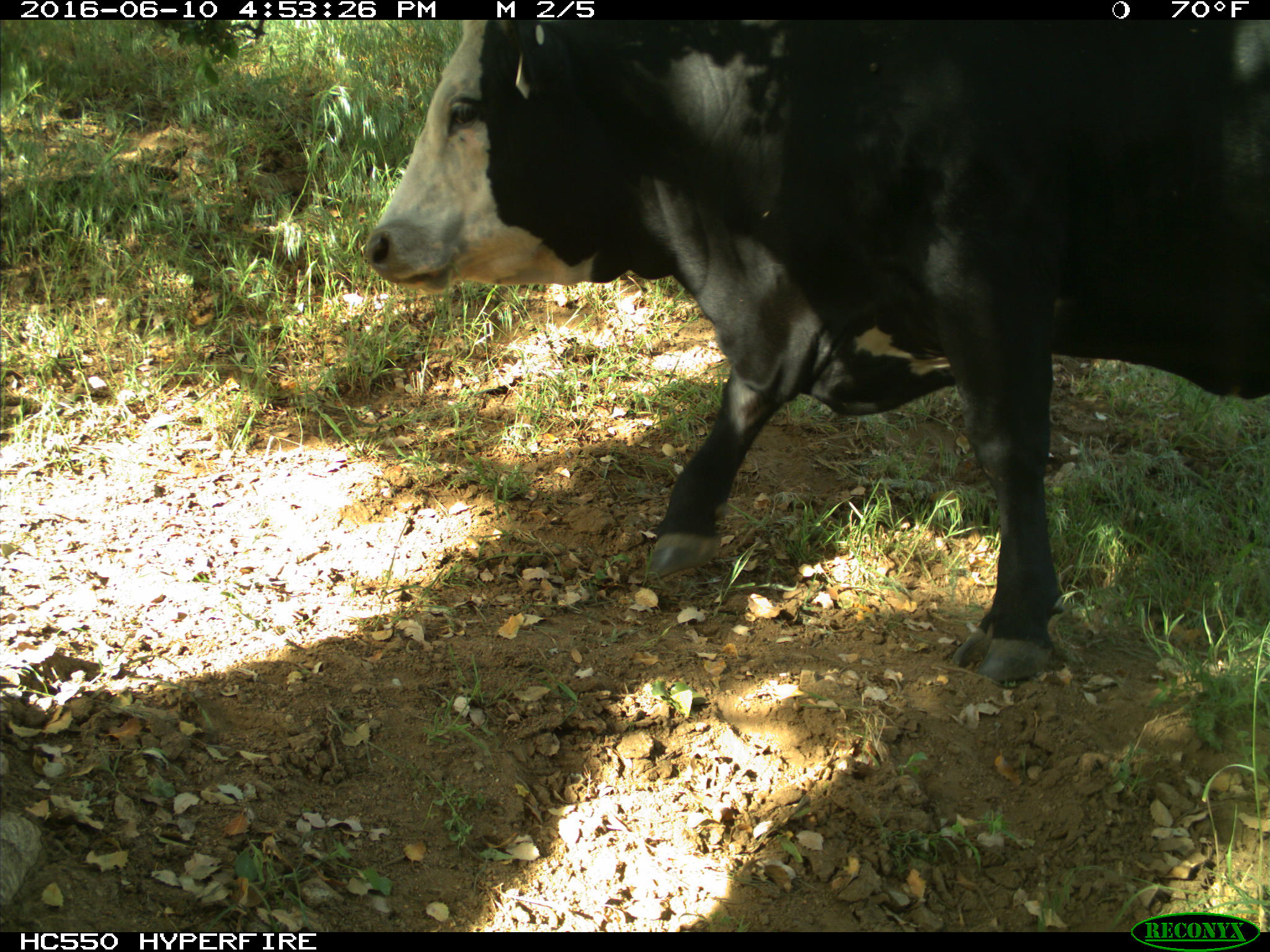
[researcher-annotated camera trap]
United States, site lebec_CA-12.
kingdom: Animalia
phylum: Chordata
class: Mammalia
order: Artiodactyla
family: Bovidae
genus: Bos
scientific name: Bos taurus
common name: domestic cow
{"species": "Bos taurus (domestic cow)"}